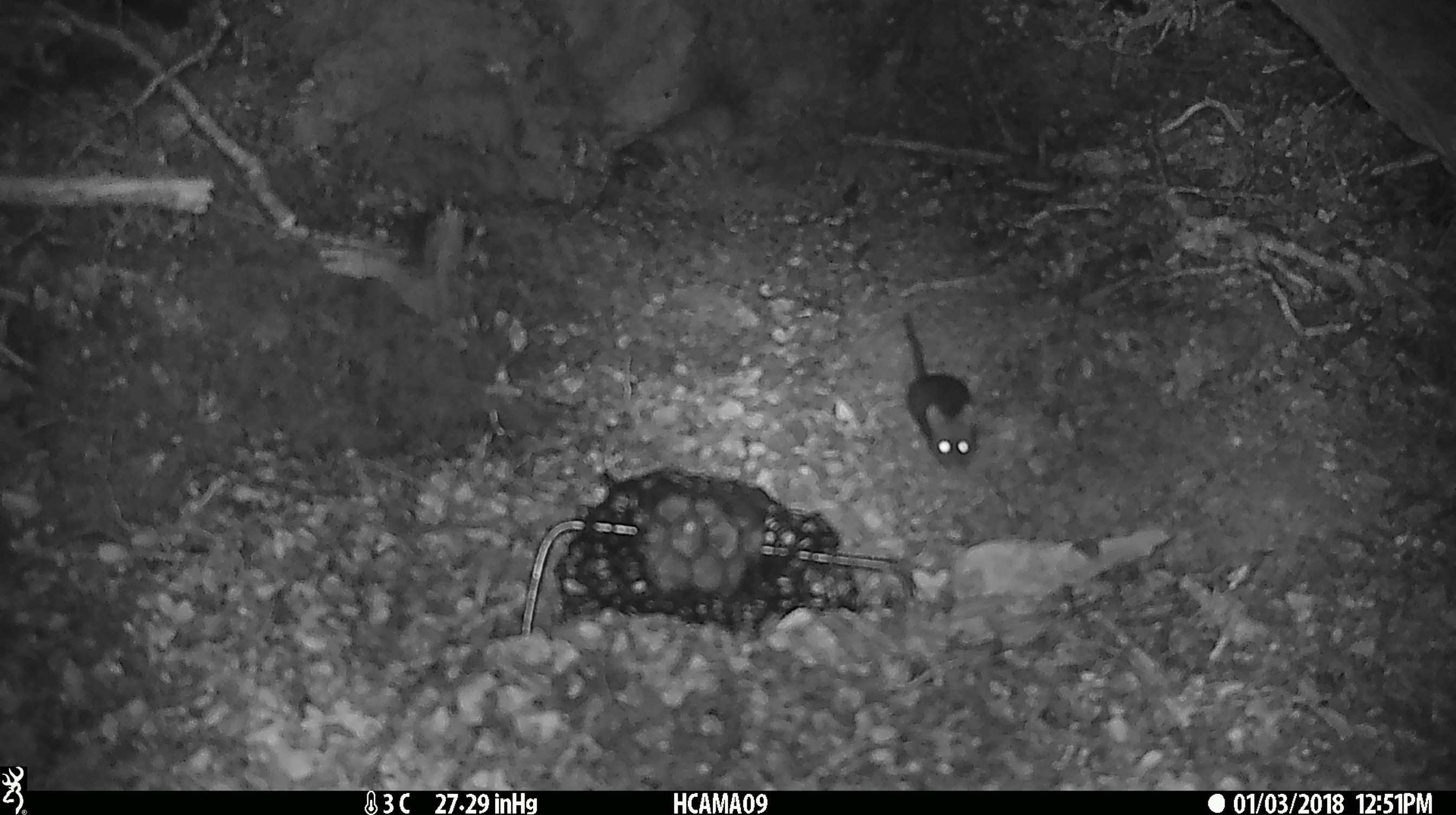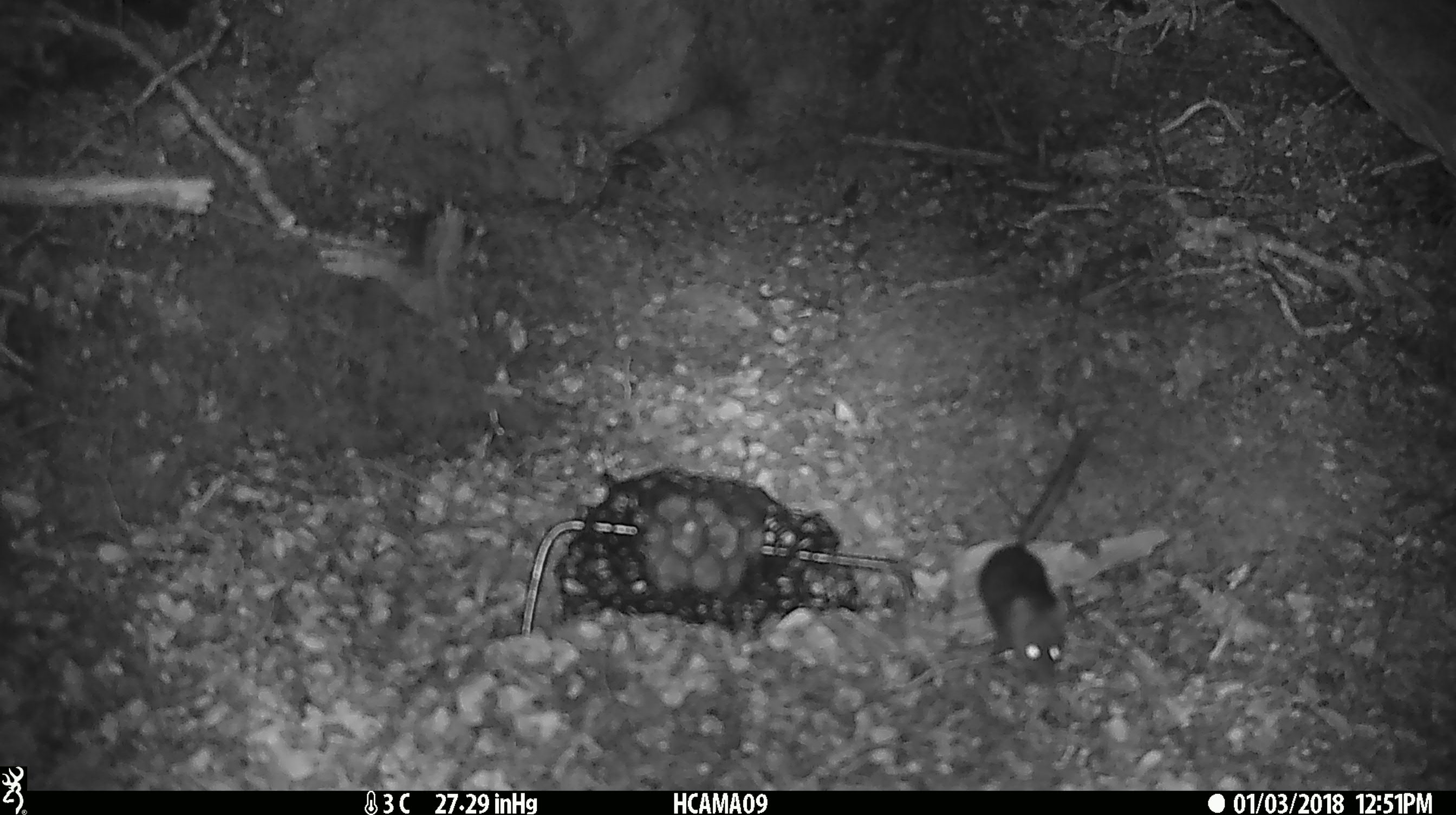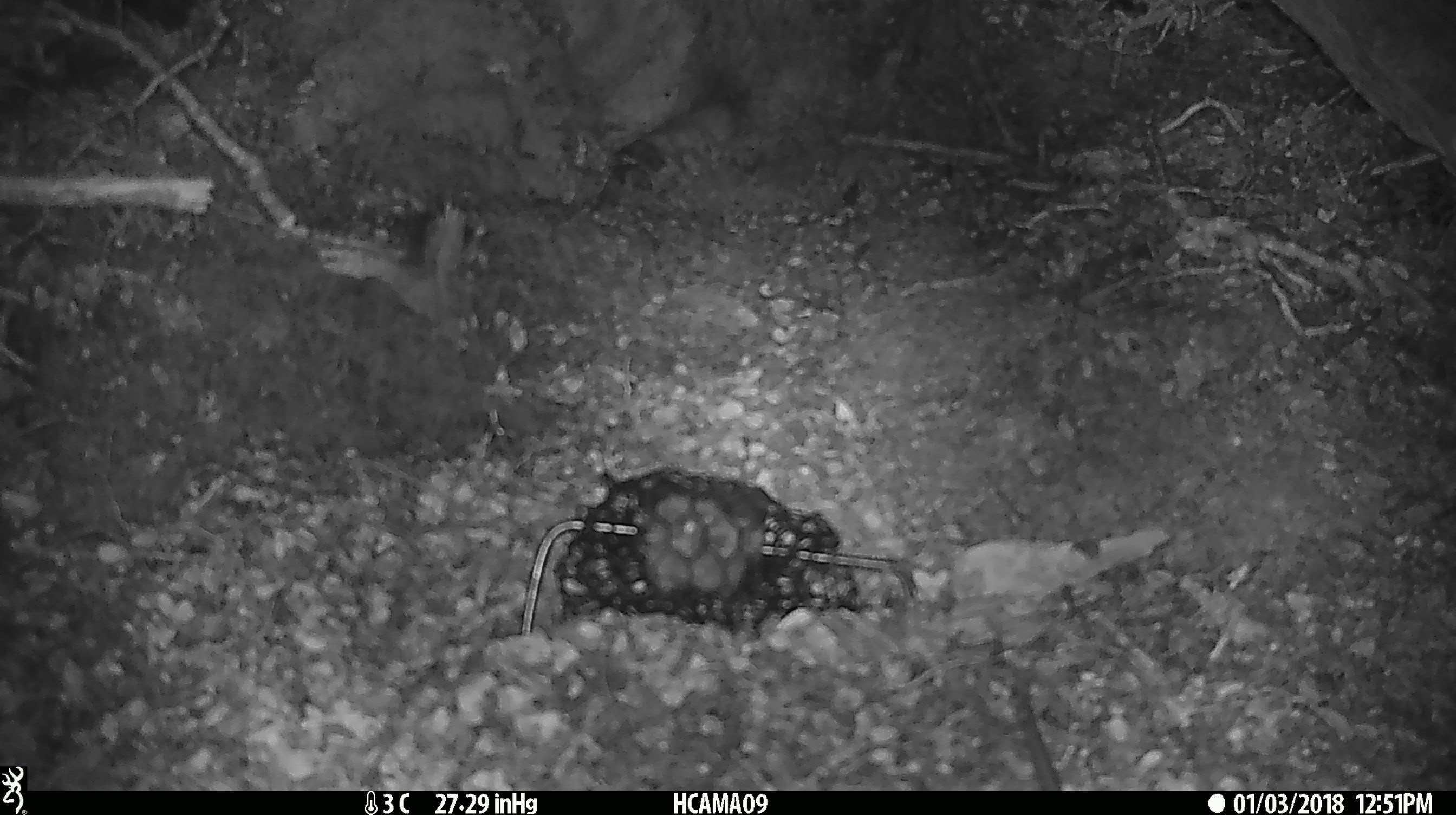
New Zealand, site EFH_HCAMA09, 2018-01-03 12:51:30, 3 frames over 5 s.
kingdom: Animalia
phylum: Chordata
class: Mammalia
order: Rodentia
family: Muridae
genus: Rattus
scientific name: Rattus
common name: rat